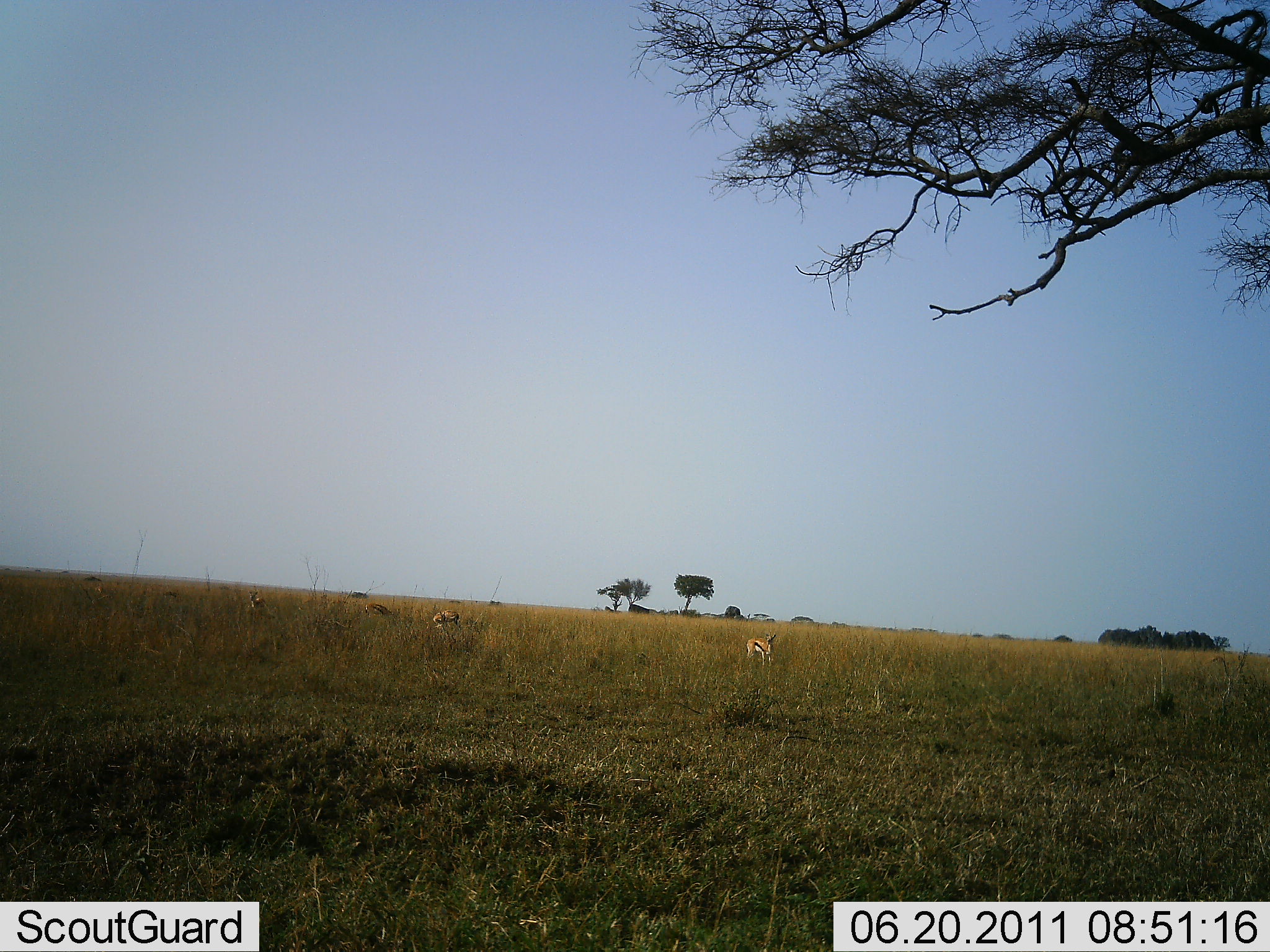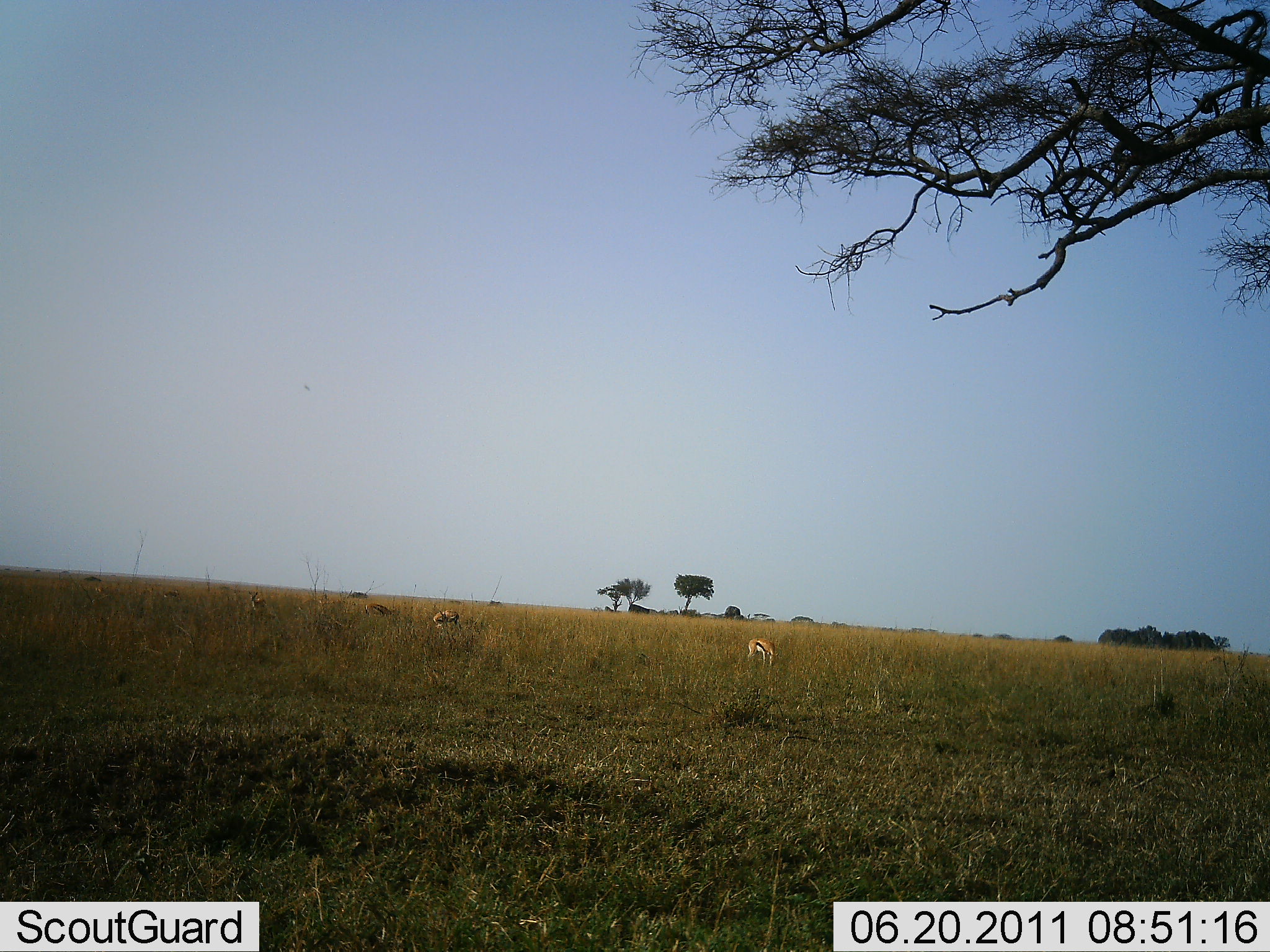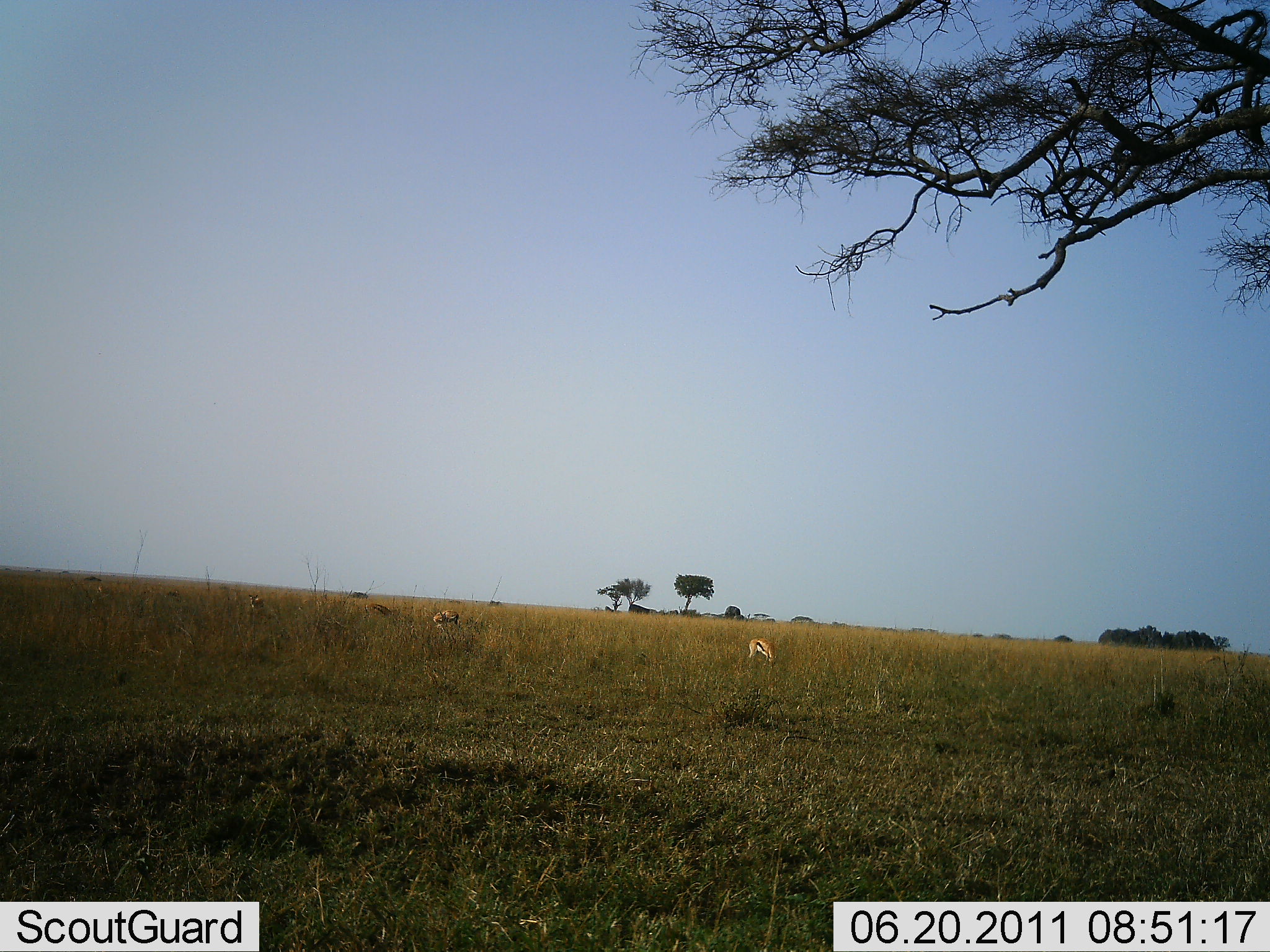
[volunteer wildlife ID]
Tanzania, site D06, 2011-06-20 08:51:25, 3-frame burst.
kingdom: Animalia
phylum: Chordata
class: Mammalia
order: Artiodactyla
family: Bovidae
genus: Eudorcas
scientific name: Eudorcas thomsonii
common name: thomson's gazelle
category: gazellethomsons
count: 3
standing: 42%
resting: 0%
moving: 8%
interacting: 0%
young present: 0%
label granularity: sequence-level